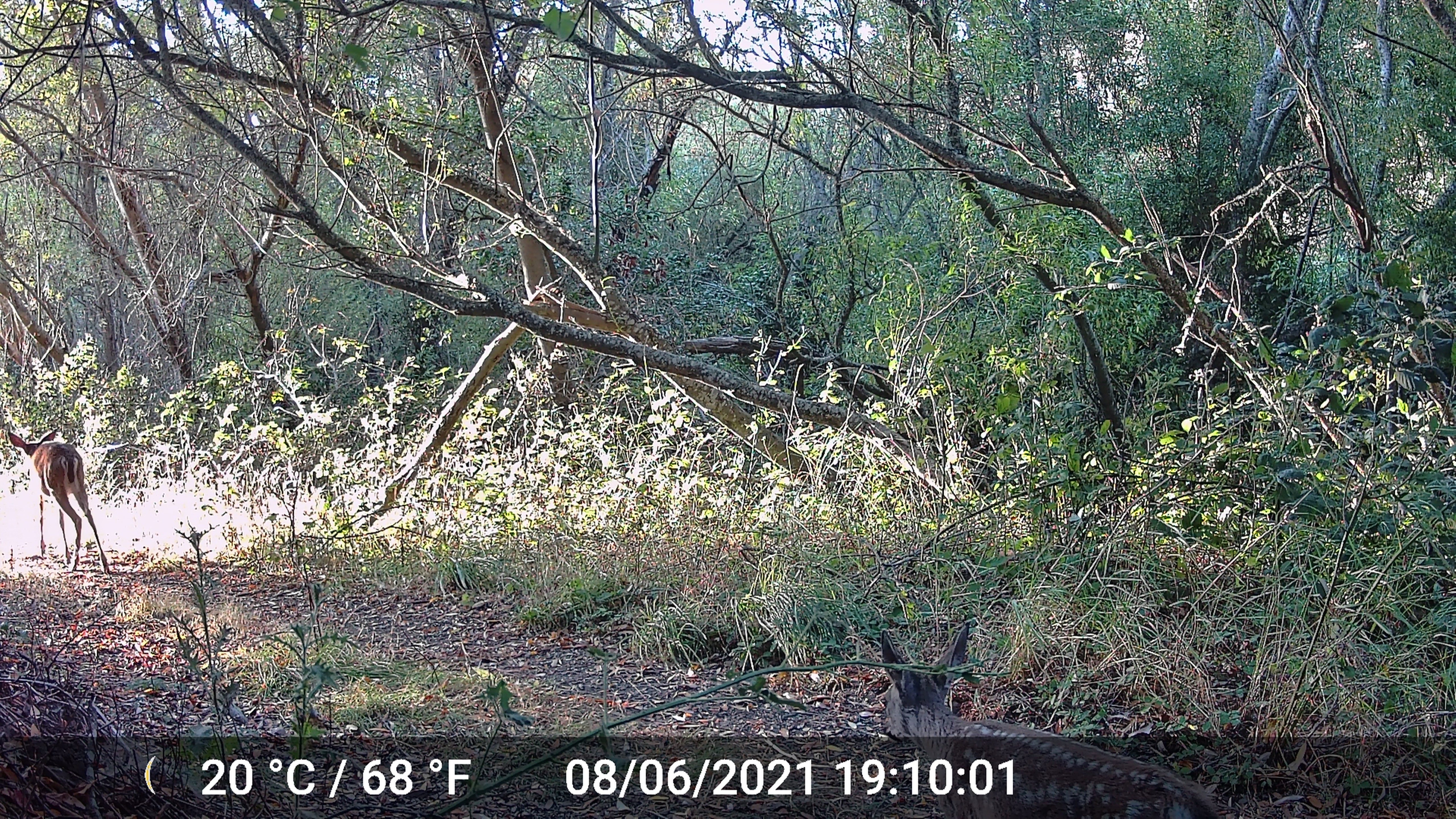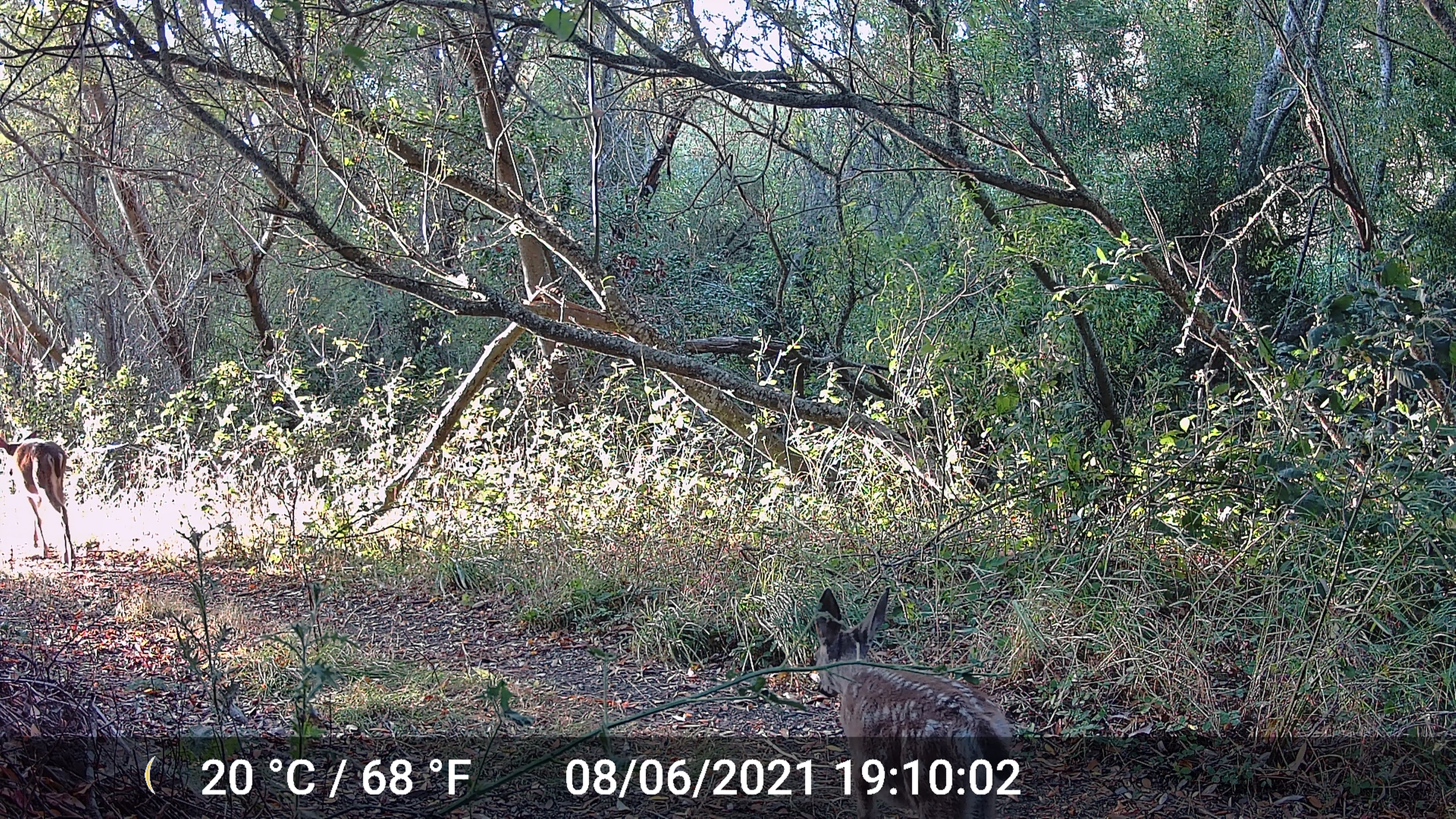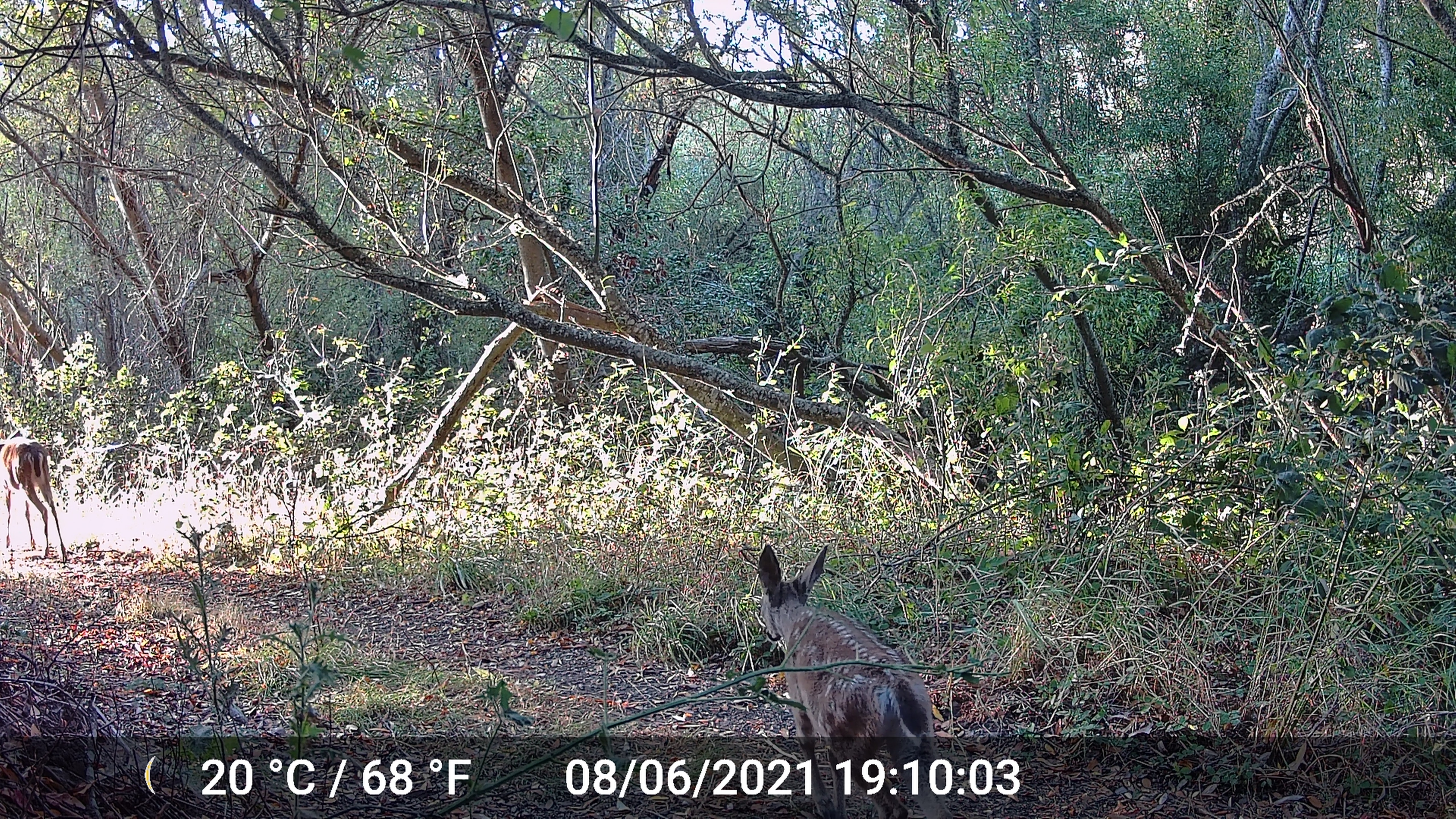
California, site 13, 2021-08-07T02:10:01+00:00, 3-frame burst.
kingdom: Animalia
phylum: Chordata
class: Mammalia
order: Artiodactyla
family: Cervidae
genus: Odocoileus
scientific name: Odocoileus hemionus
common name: mule deer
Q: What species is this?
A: Mule deer (Odocoileus hemionus).